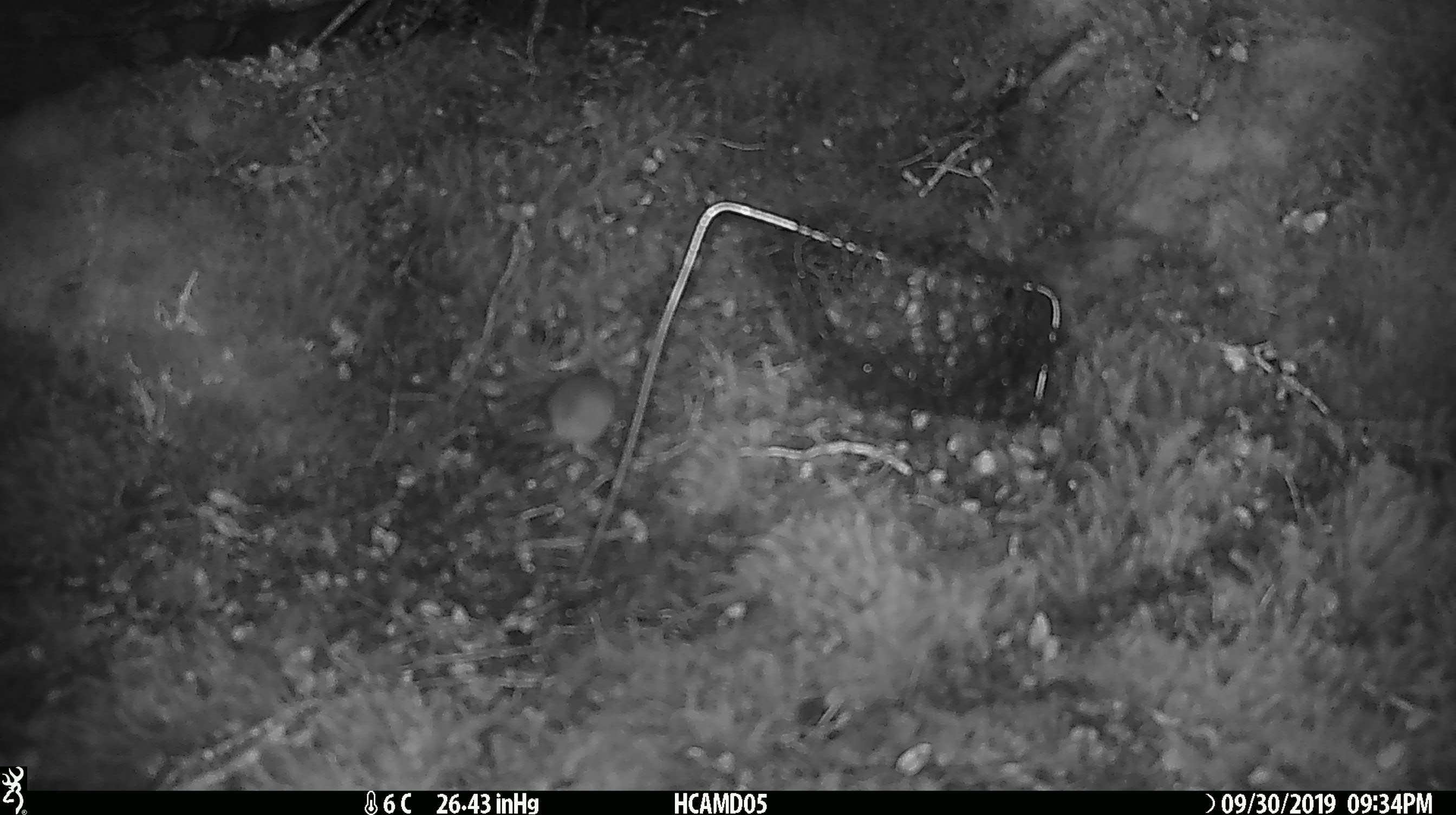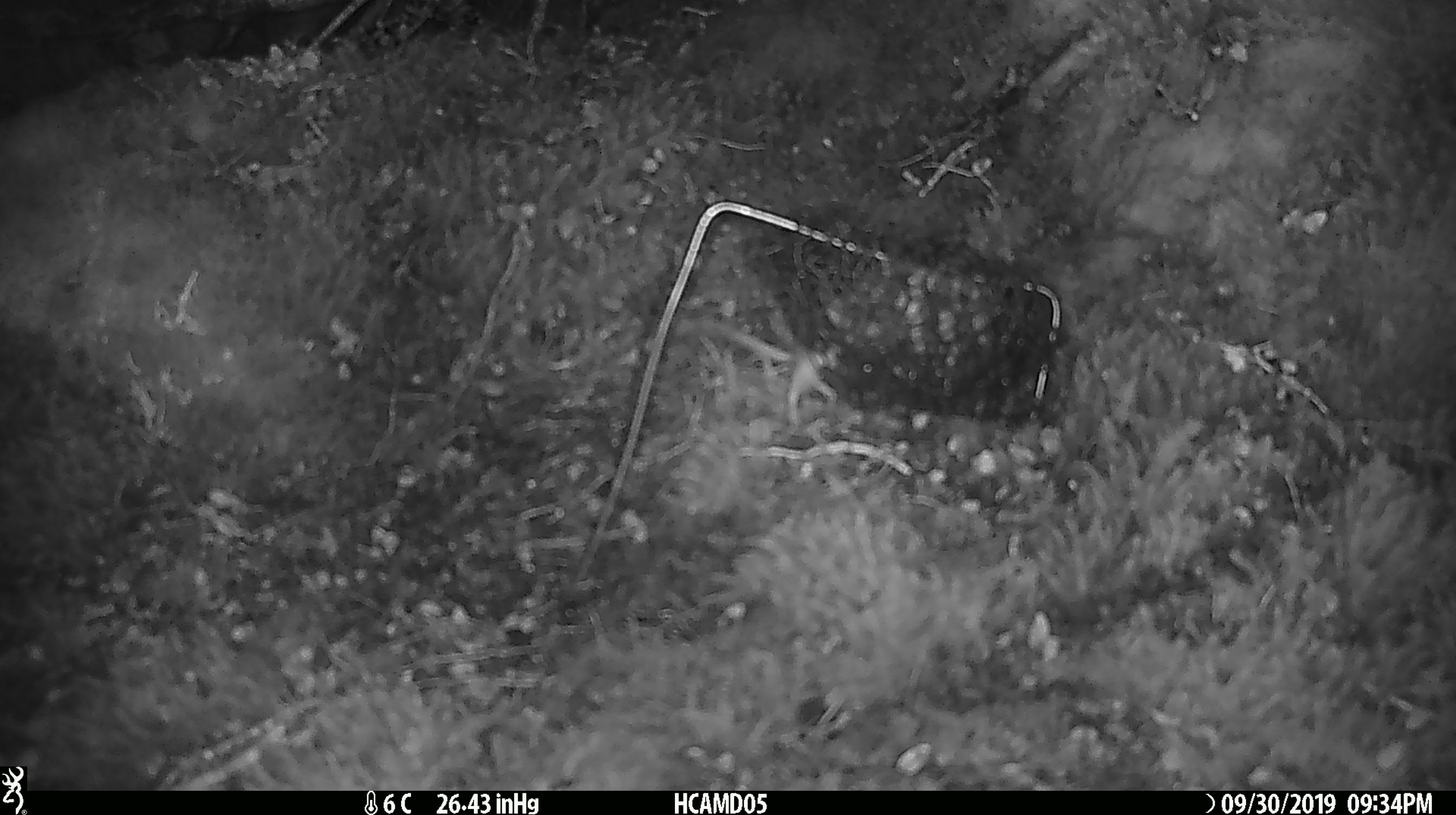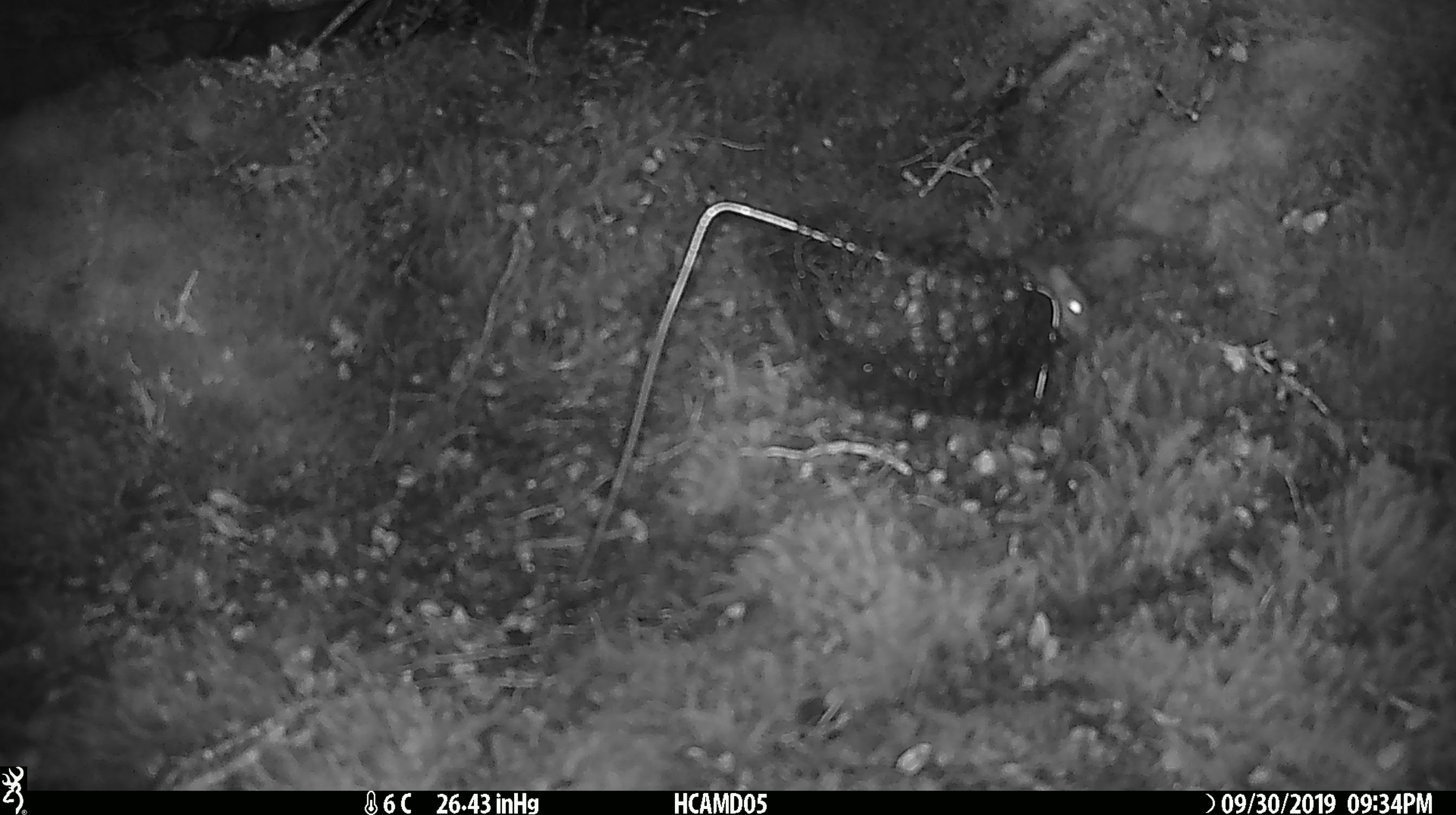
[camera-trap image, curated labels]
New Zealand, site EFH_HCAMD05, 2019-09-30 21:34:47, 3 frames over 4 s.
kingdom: Animalia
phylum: Chordata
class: Mammalia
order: Rodentia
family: Muridae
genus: Mus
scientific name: Mus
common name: mouse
Mouse (Mus).